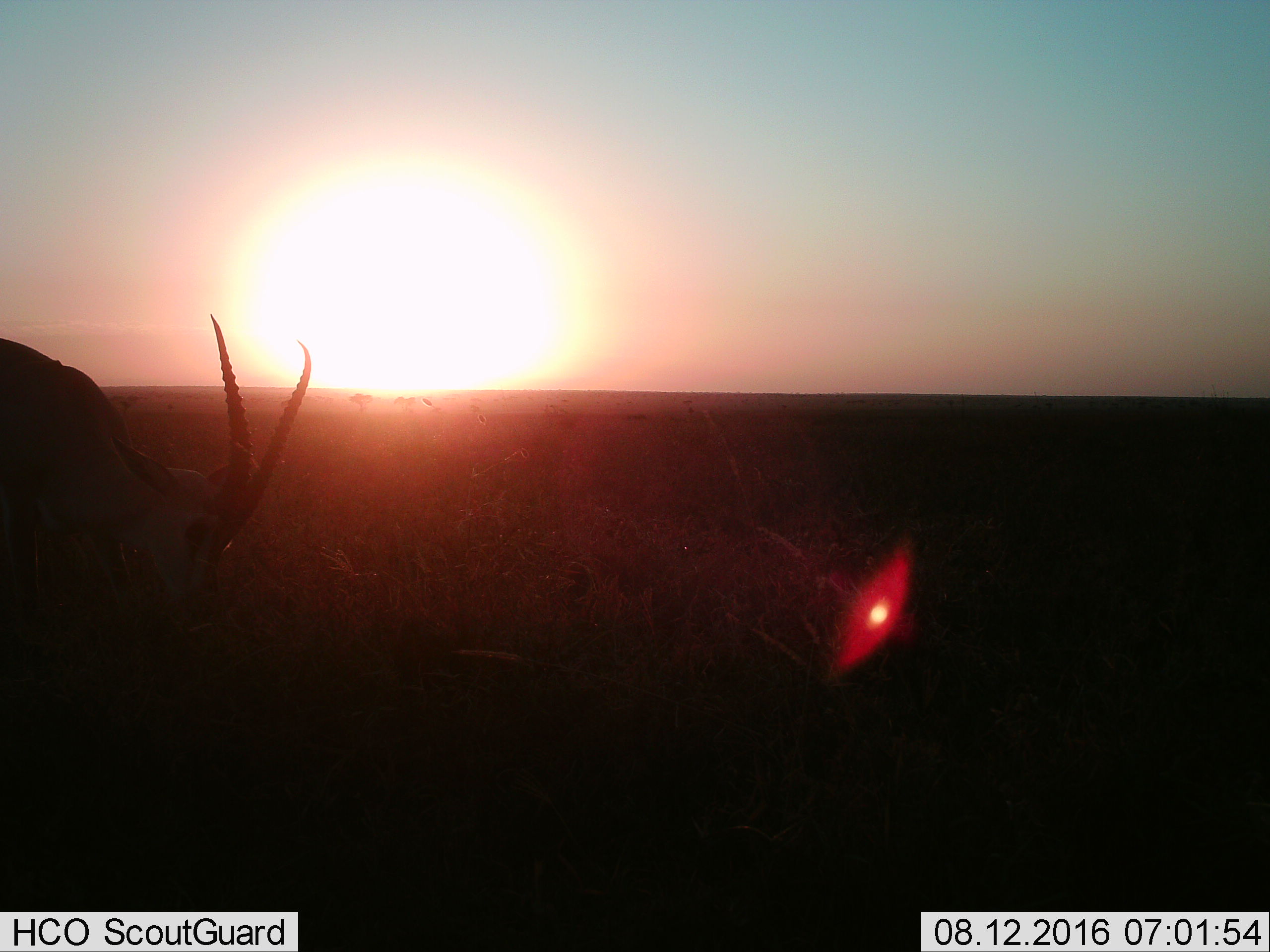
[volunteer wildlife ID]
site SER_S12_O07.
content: unidentified animal